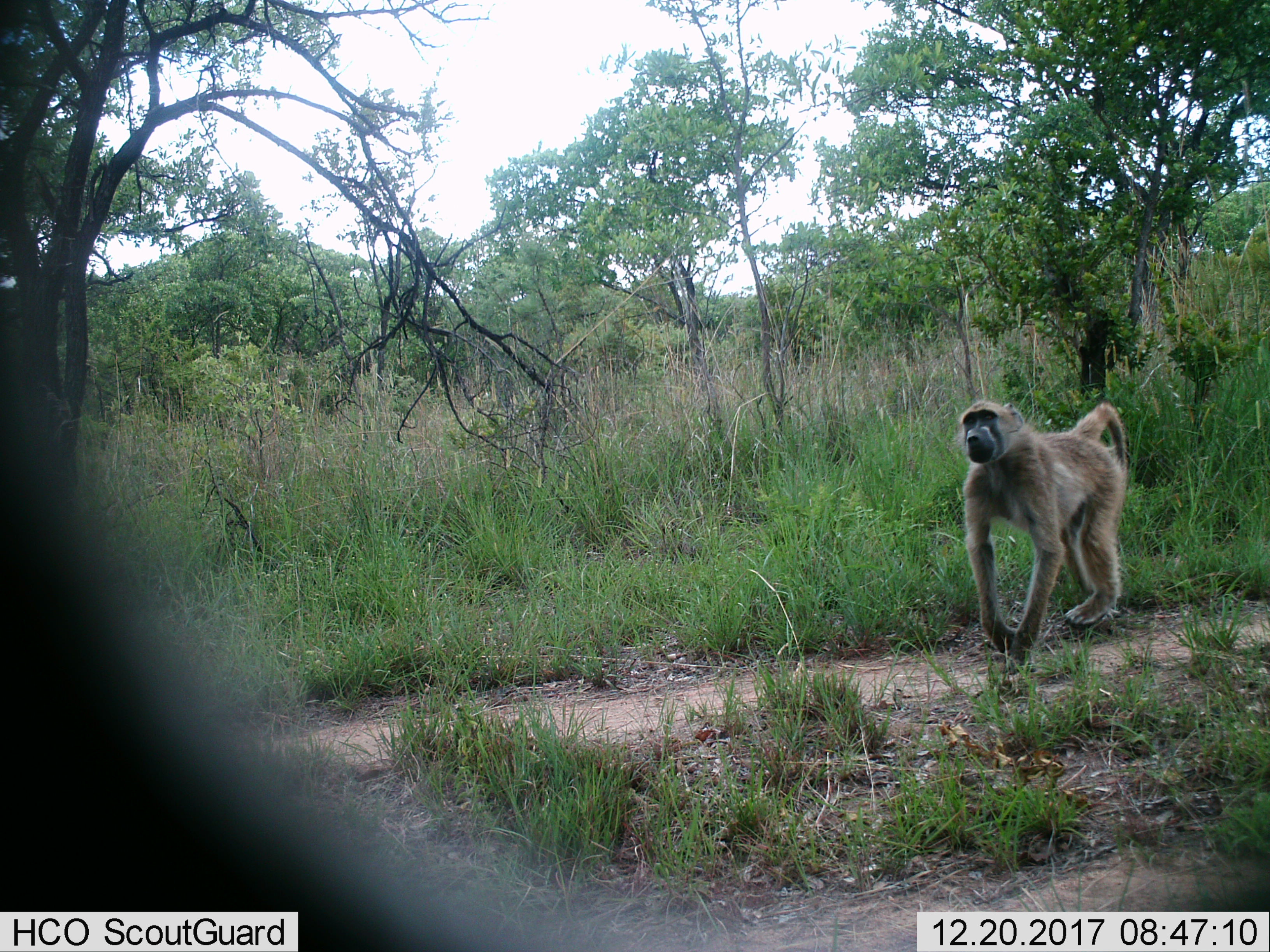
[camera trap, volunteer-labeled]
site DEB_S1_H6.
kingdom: Animalia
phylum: Chordata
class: Mammalia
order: Primates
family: Cercopithecidae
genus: Papio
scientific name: Papio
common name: baboon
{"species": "baboon (Papio)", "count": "1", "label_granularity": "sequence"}